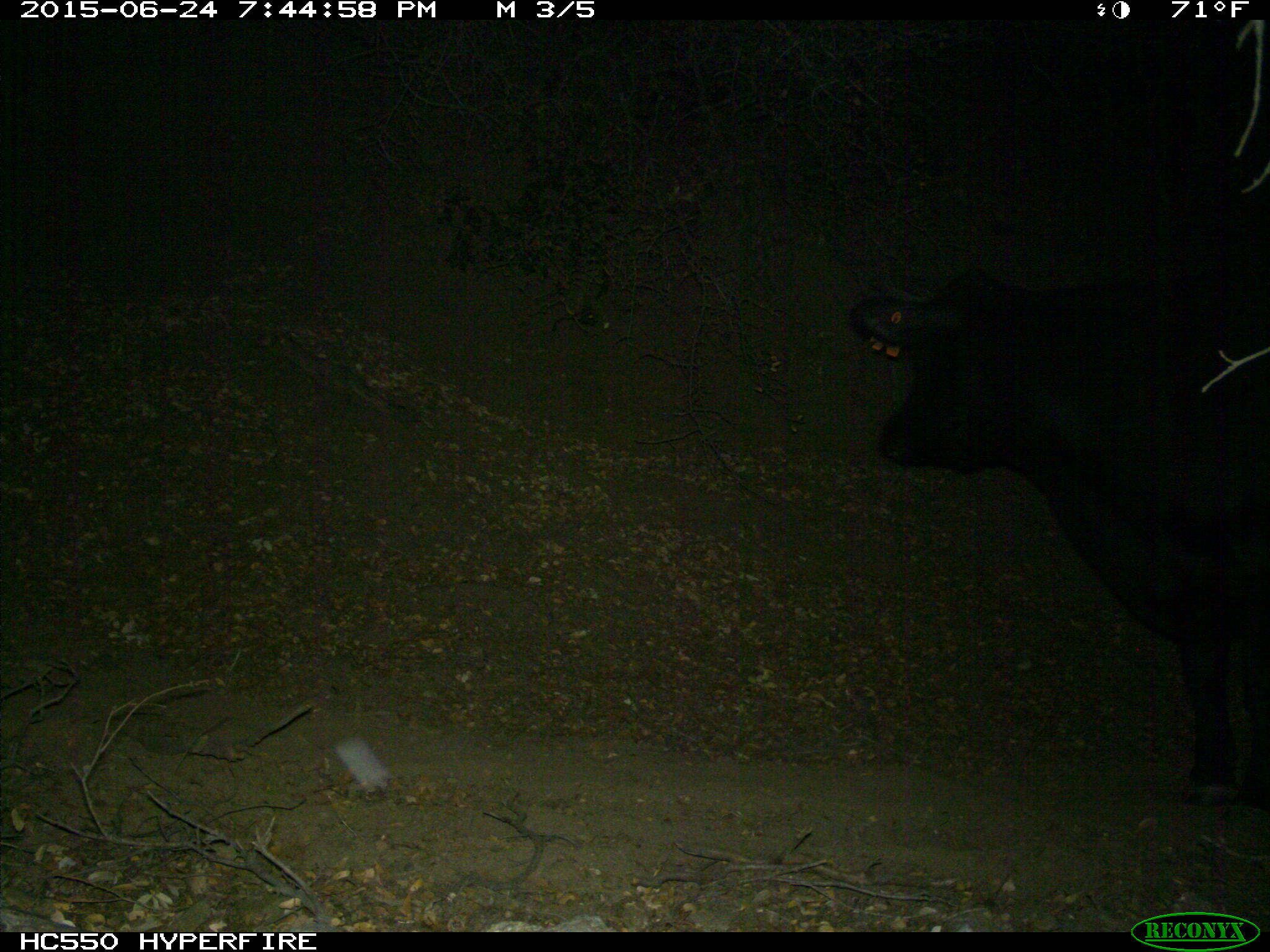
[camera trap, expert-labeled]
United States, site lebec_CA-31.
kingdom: Animalia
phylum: Chordata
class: Mammalia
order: Artiodactyla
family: Bovidae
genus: Bos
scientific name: Bos taurus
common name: domestic cow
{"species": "Bos taurus (domestic cow)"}